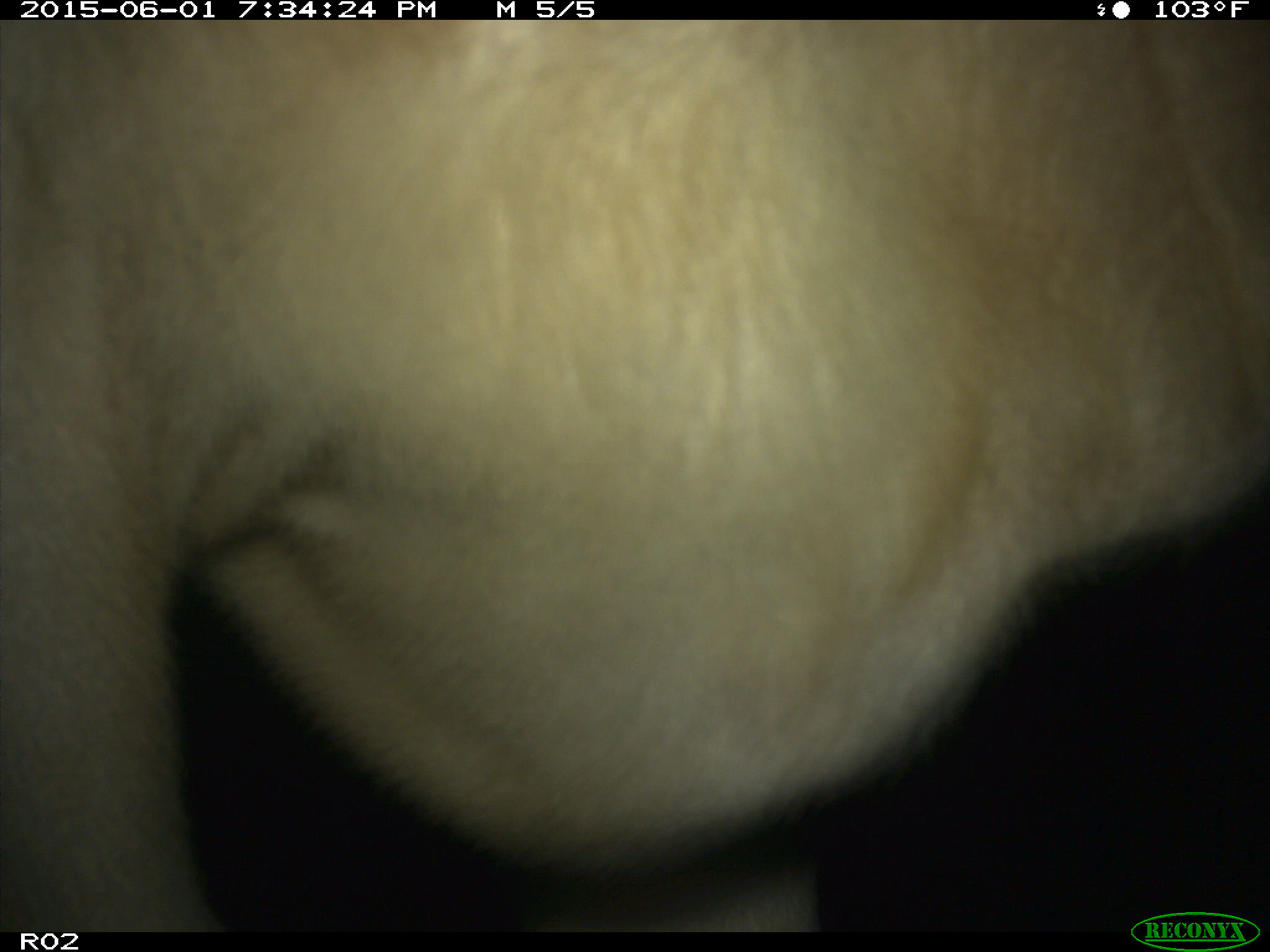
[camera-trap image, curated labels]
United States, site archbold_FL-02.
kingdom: Animalia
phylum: Chordata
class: Mammalia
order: Artiodactyla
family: Bovidae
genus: Bos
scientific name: Bos taurus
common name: domestic cow